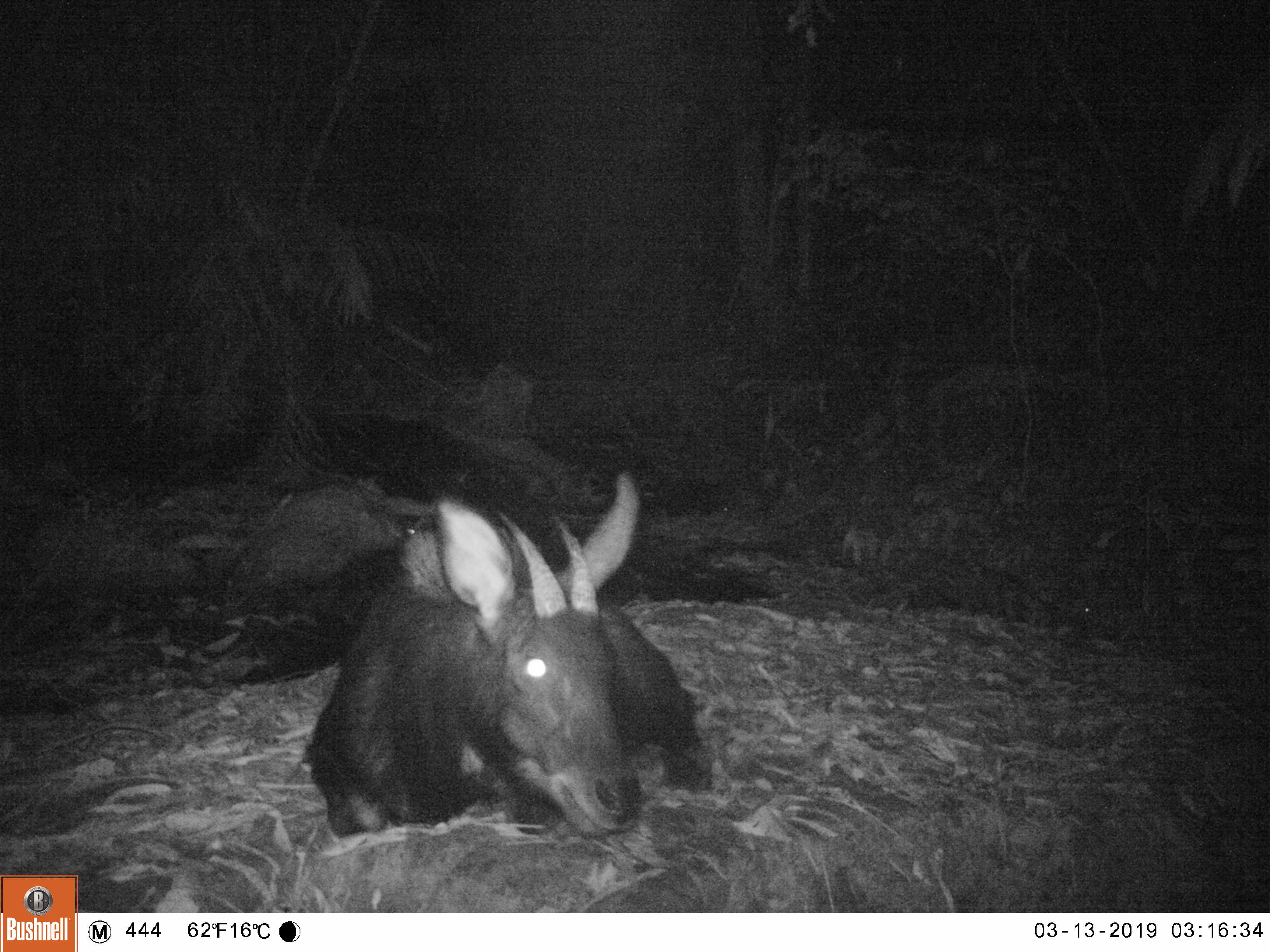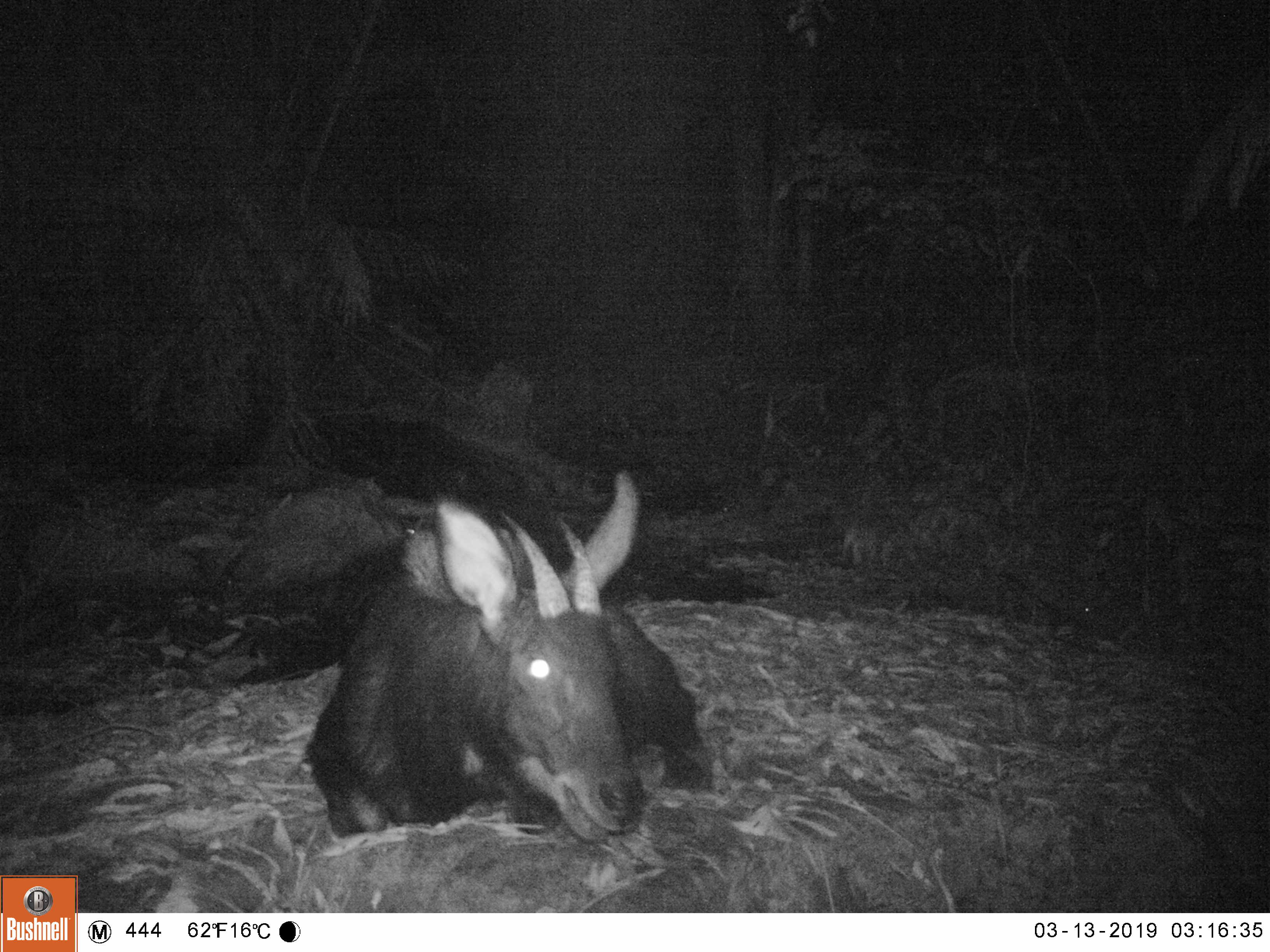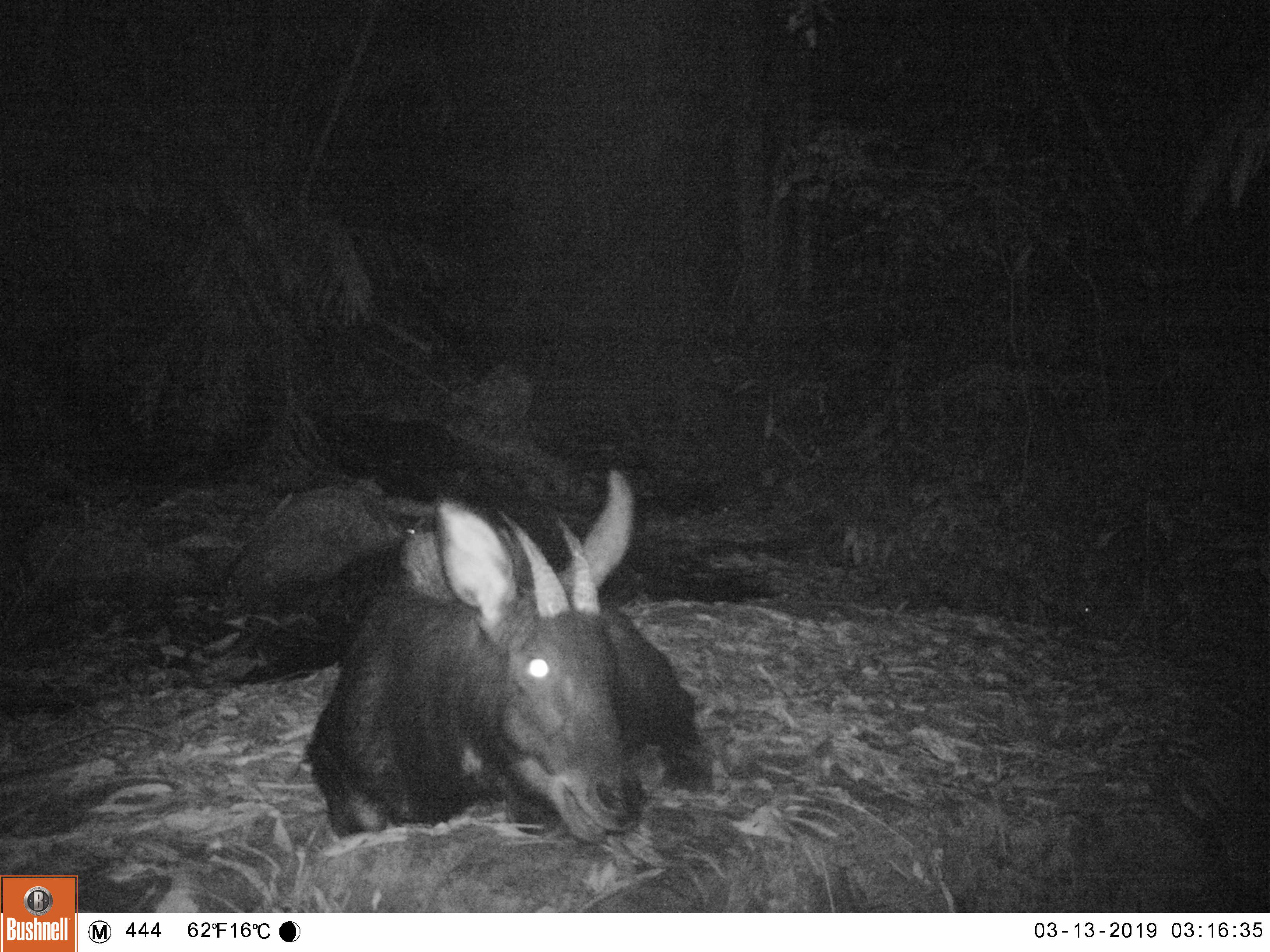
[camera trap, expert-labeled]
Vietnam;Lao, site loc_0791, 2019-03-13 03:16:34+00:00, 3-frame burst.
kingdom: Animalia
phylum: Chordata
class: Mammalia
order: Artiodactyla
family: Bovidae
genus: Capricornis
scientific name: Capricornis sumatraensis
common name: chinese serow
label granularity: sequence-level